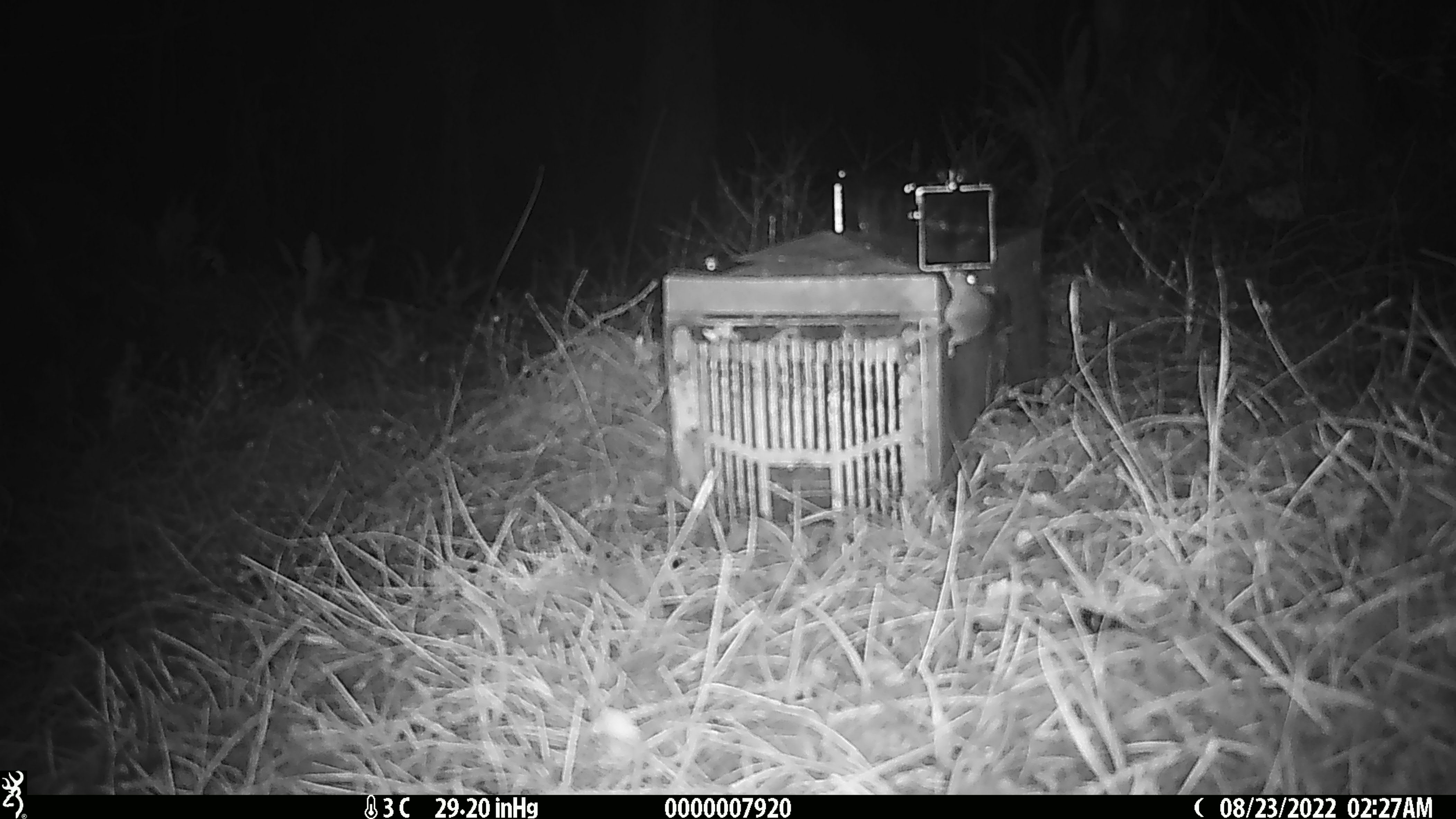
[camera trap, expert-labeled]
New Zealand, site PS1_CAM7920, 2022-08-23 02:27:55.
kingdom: Animalia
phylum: Chordata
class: Mammalia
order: Rodentia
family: Muridae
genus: Mus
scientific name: Mus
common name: mouse